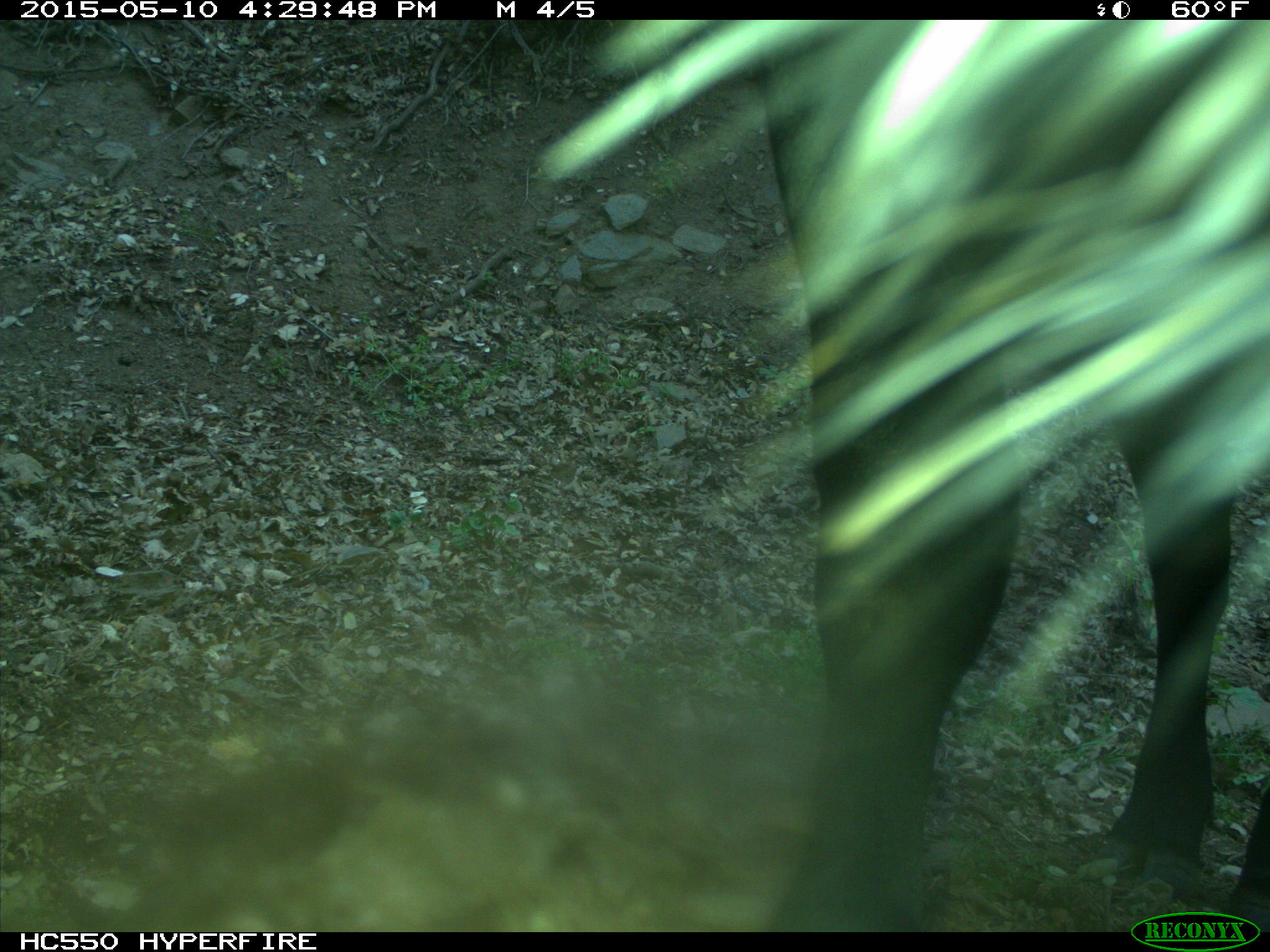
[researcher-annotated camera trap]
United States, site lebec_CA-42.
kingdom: Animalia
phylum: Chordata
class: Mammalia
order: Artiodactyla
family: Bovidae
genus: Bos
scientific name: Bos taurus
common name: domestic cow